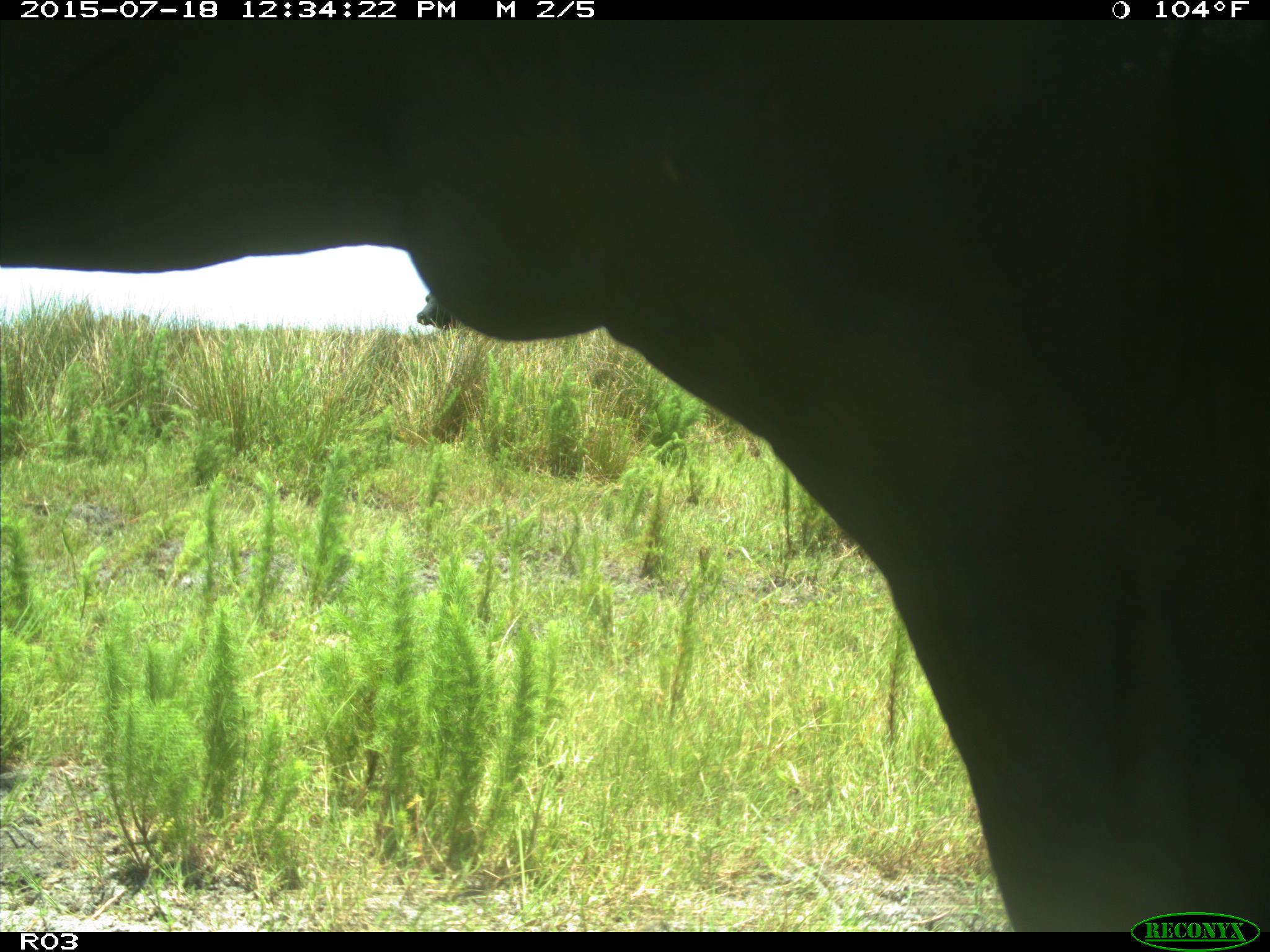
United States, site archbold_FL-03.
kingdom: Animalia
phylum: Chordata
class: Mammalia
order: Artiodactyla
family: Bovidae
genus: Bos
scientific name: Bos taurus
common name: domestic cow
Bos taurus (domestic cow).